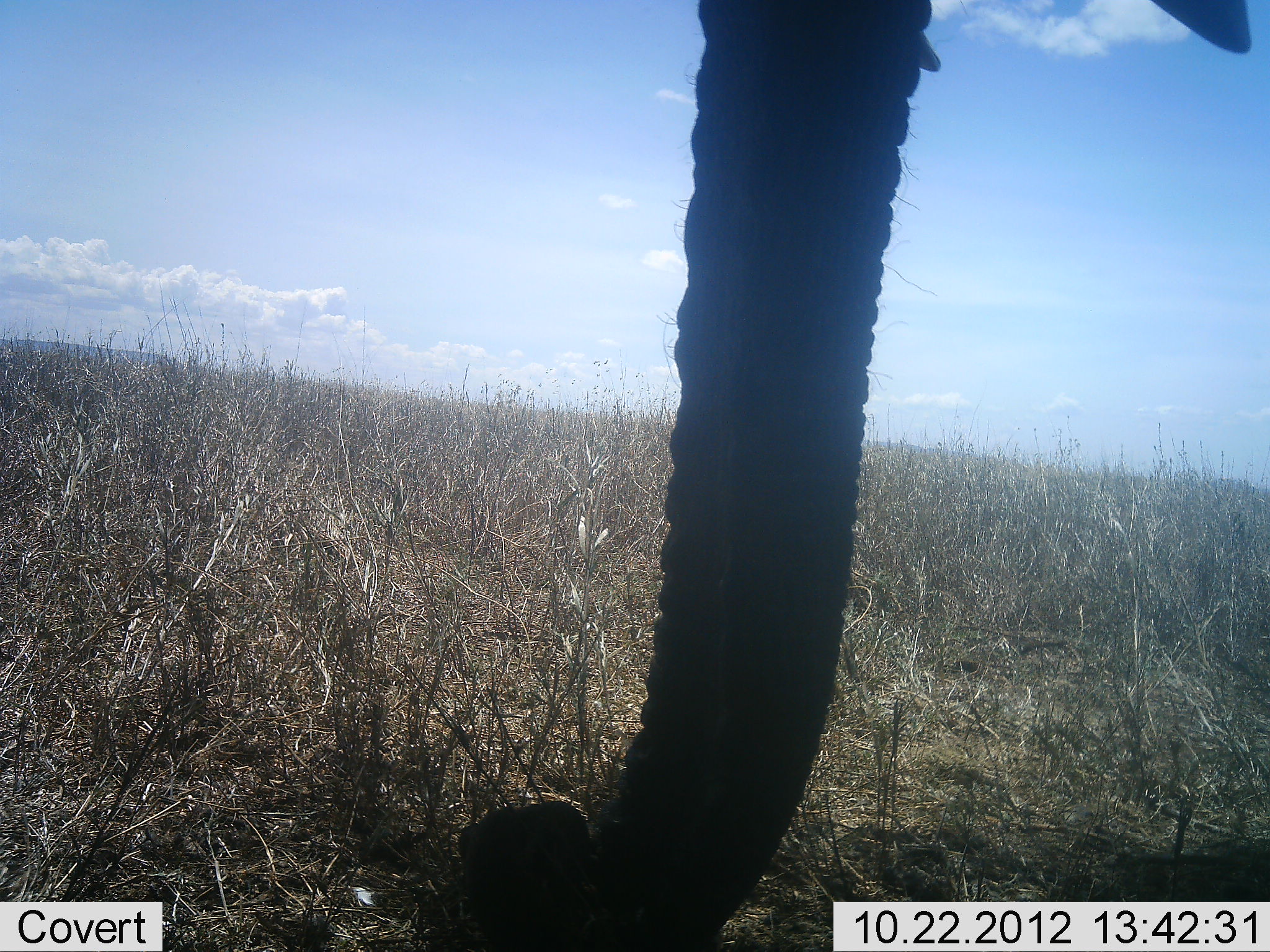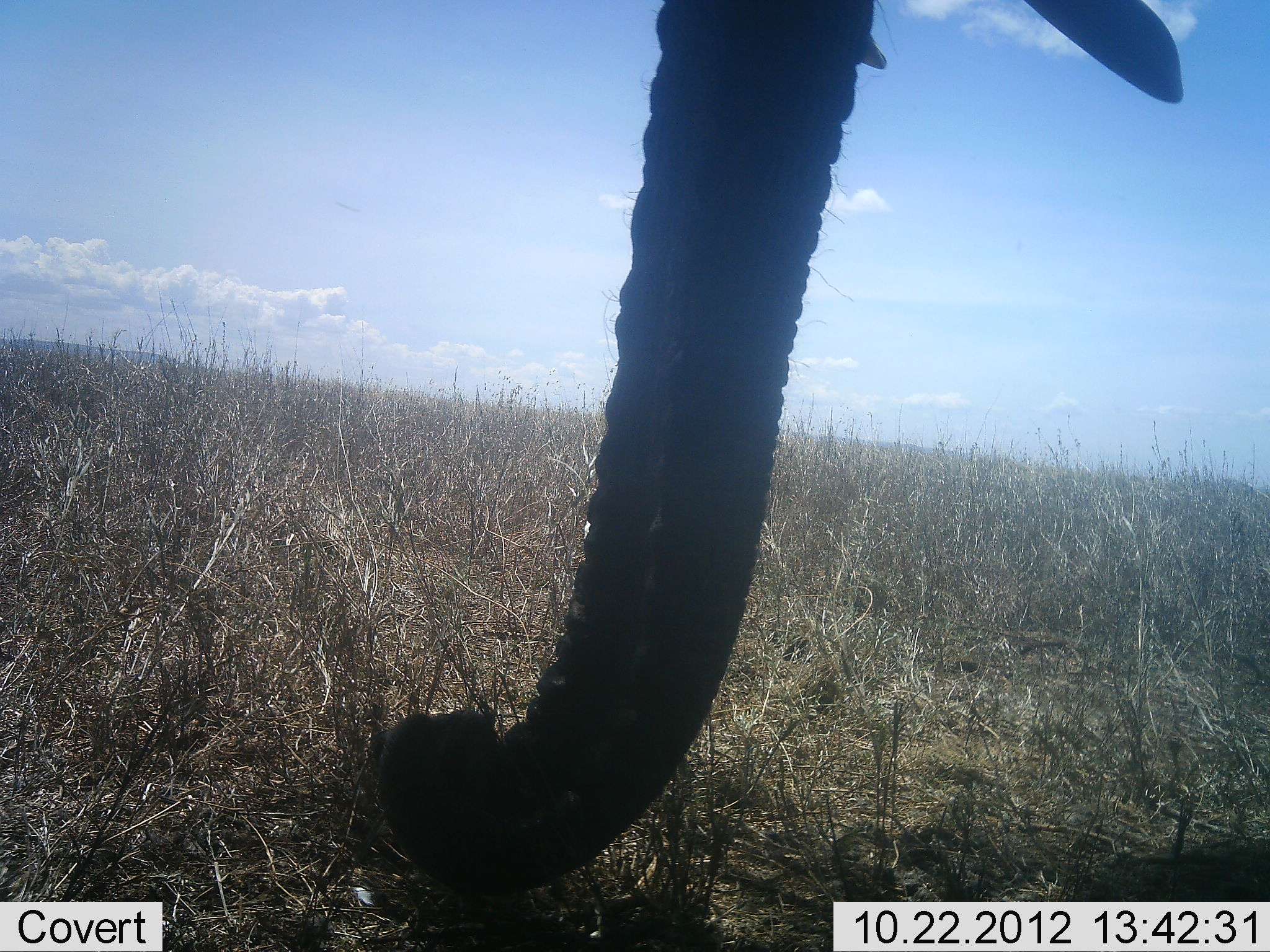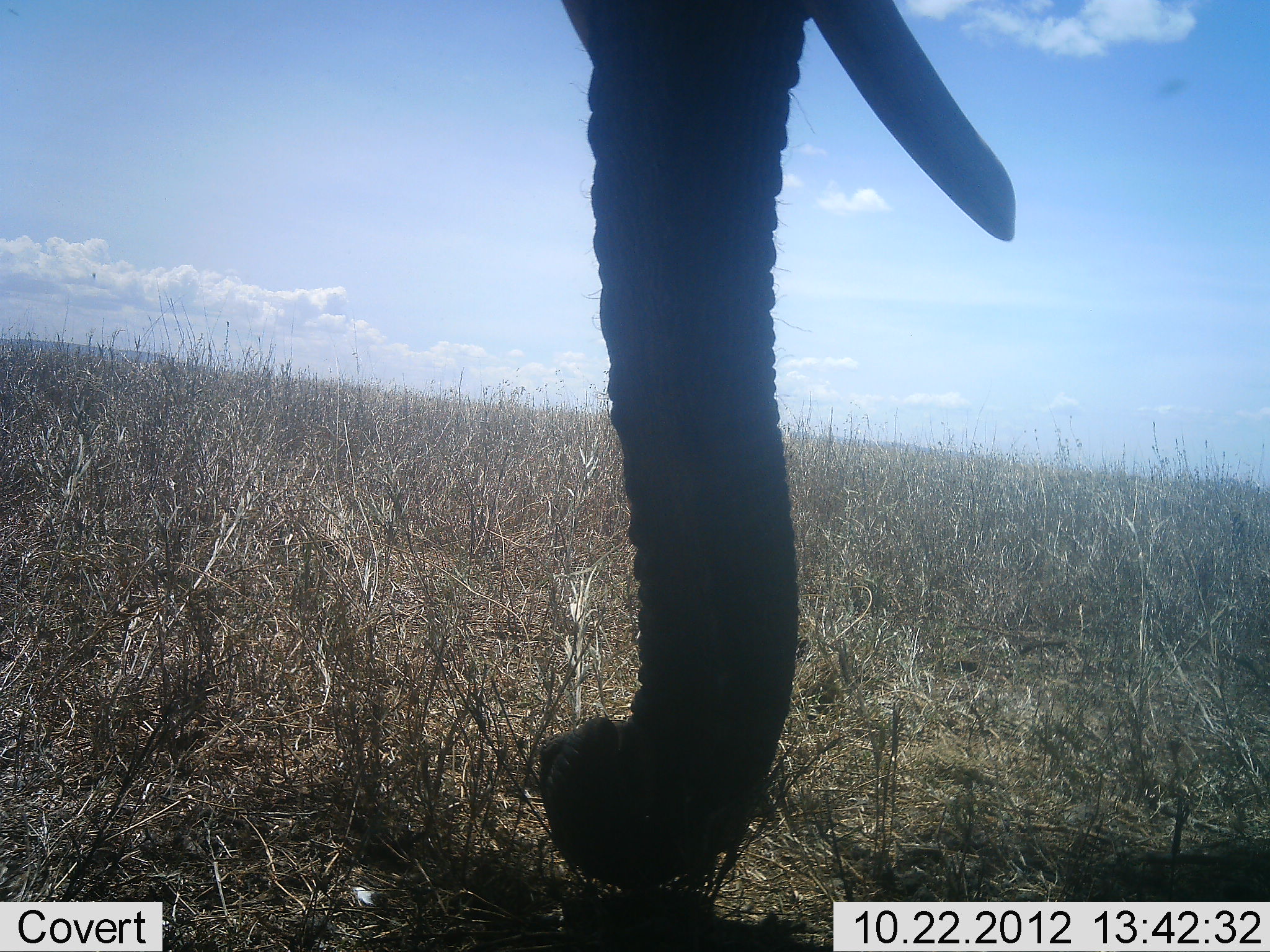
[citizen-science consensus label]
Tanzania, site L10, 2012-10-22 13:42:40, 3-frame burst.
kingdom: Animalia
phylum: Chordata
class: Mammalia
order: Proboscidea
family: Elephantidae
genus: Loxodonta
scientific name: Loxodonta africana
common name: african bush elephant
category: elephant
Elephant (african bush elephant) (Loxodonta africana), count 1. Behavior (volunteer vote fractions): standing 70%, resting 0%, moving 10%, interacting 0%. Young present (vote fraction): 0%. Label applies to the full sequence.